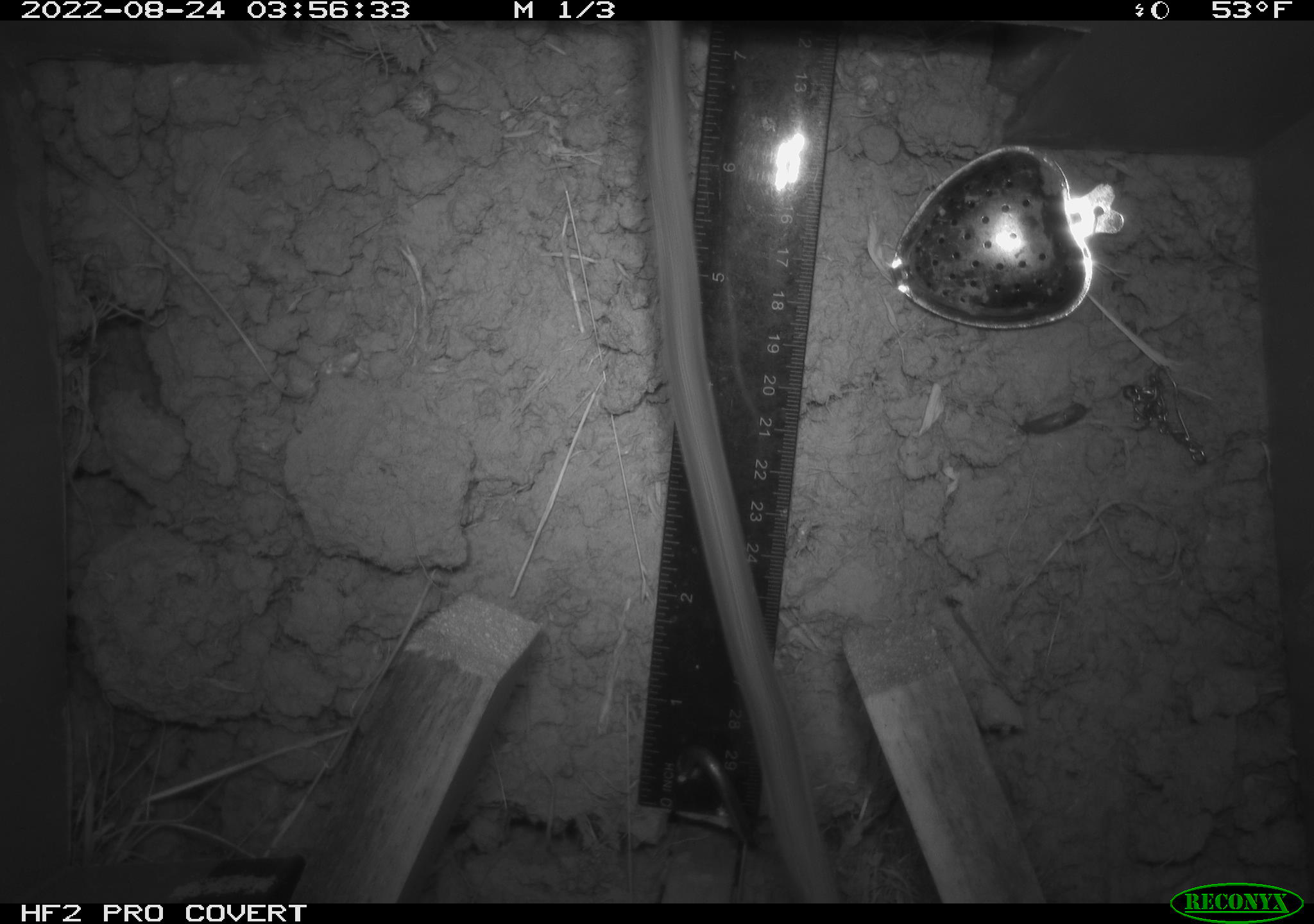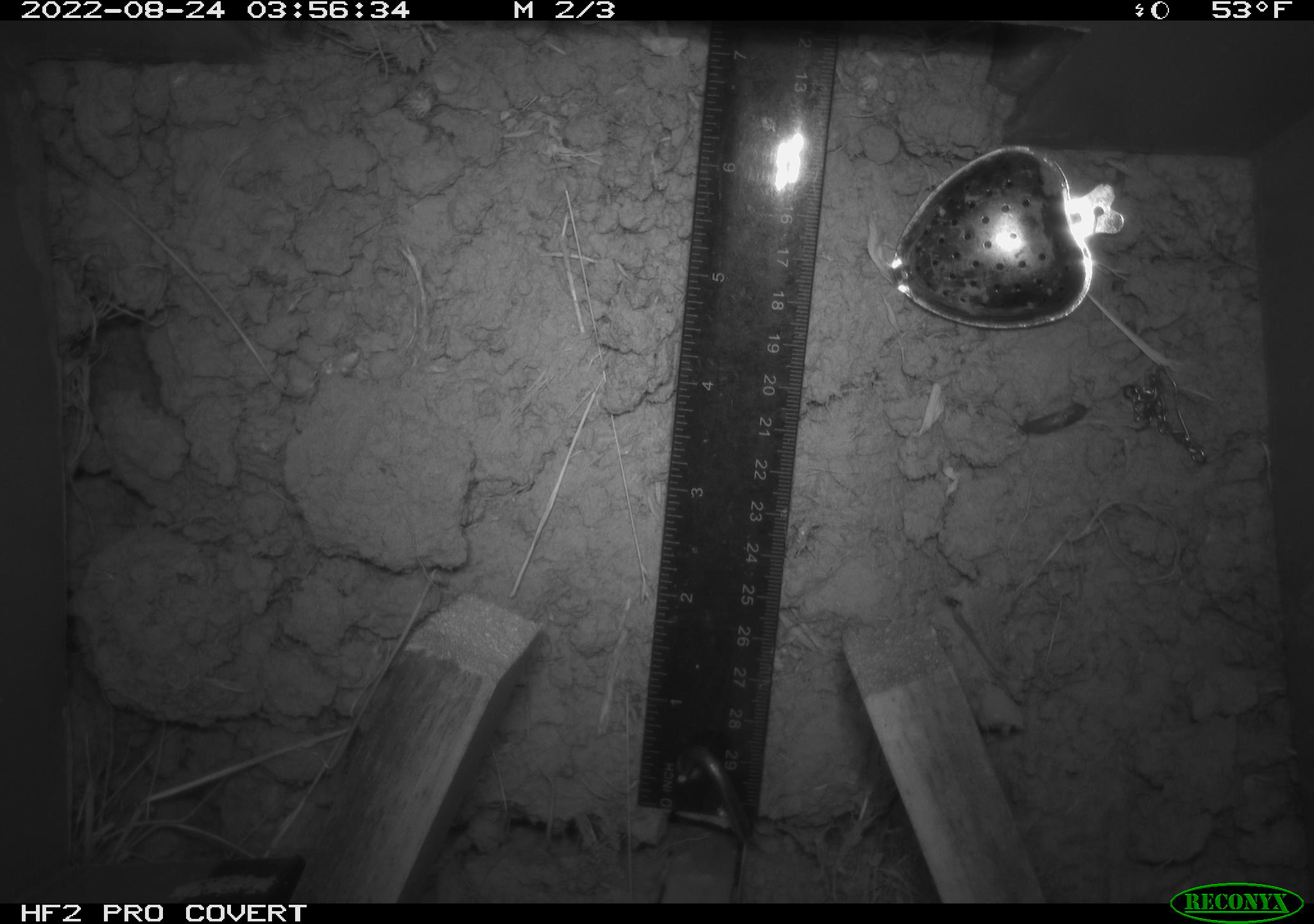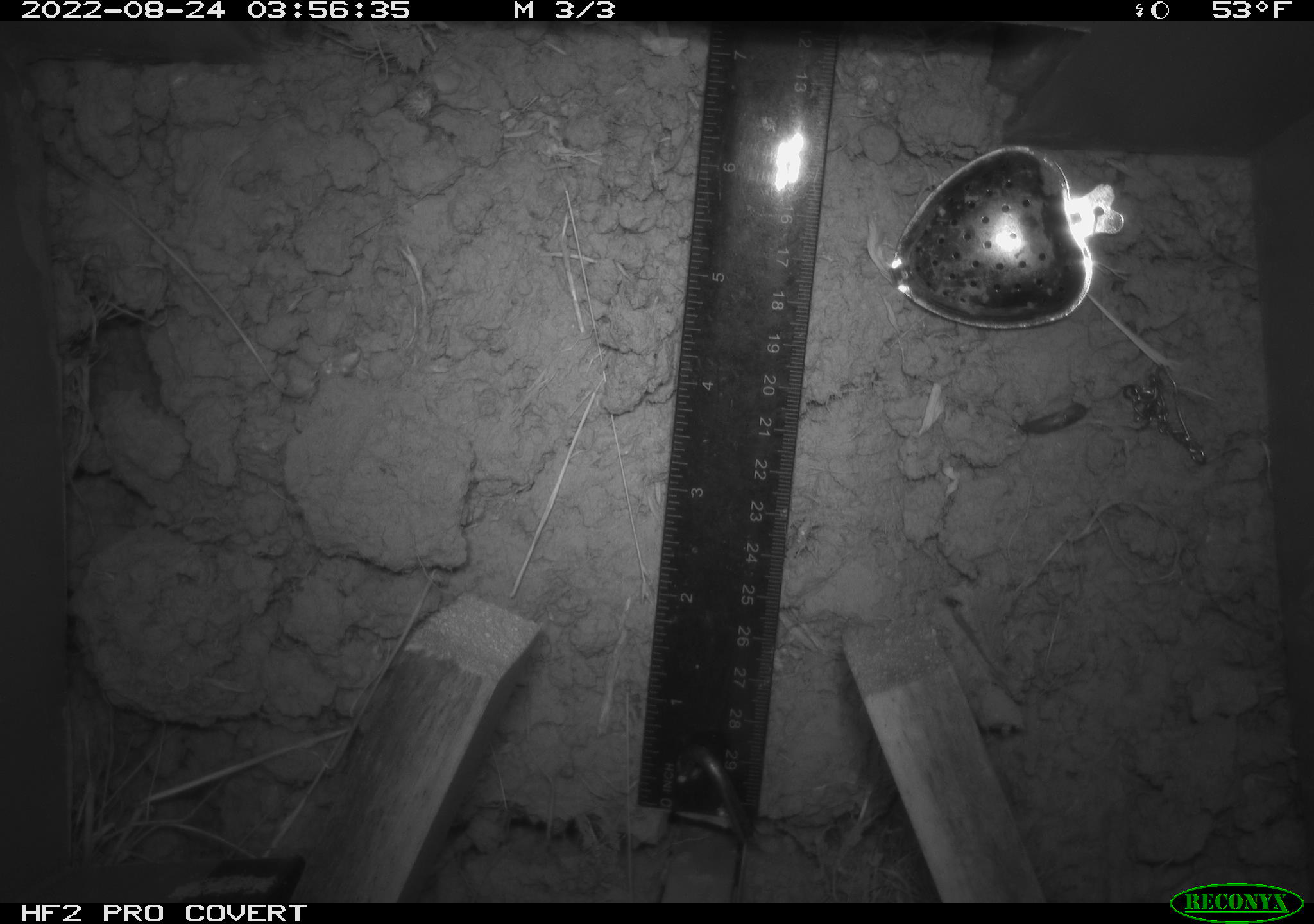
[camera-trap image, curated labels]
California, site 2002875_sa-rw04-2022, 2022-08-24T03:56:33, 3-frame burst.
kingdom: Animalia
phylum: Chordata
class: Mammalia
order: Rodentia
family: Cricetidae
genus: Neotoma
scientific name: Neotoma fuscipes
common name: dusky-footed woodrat